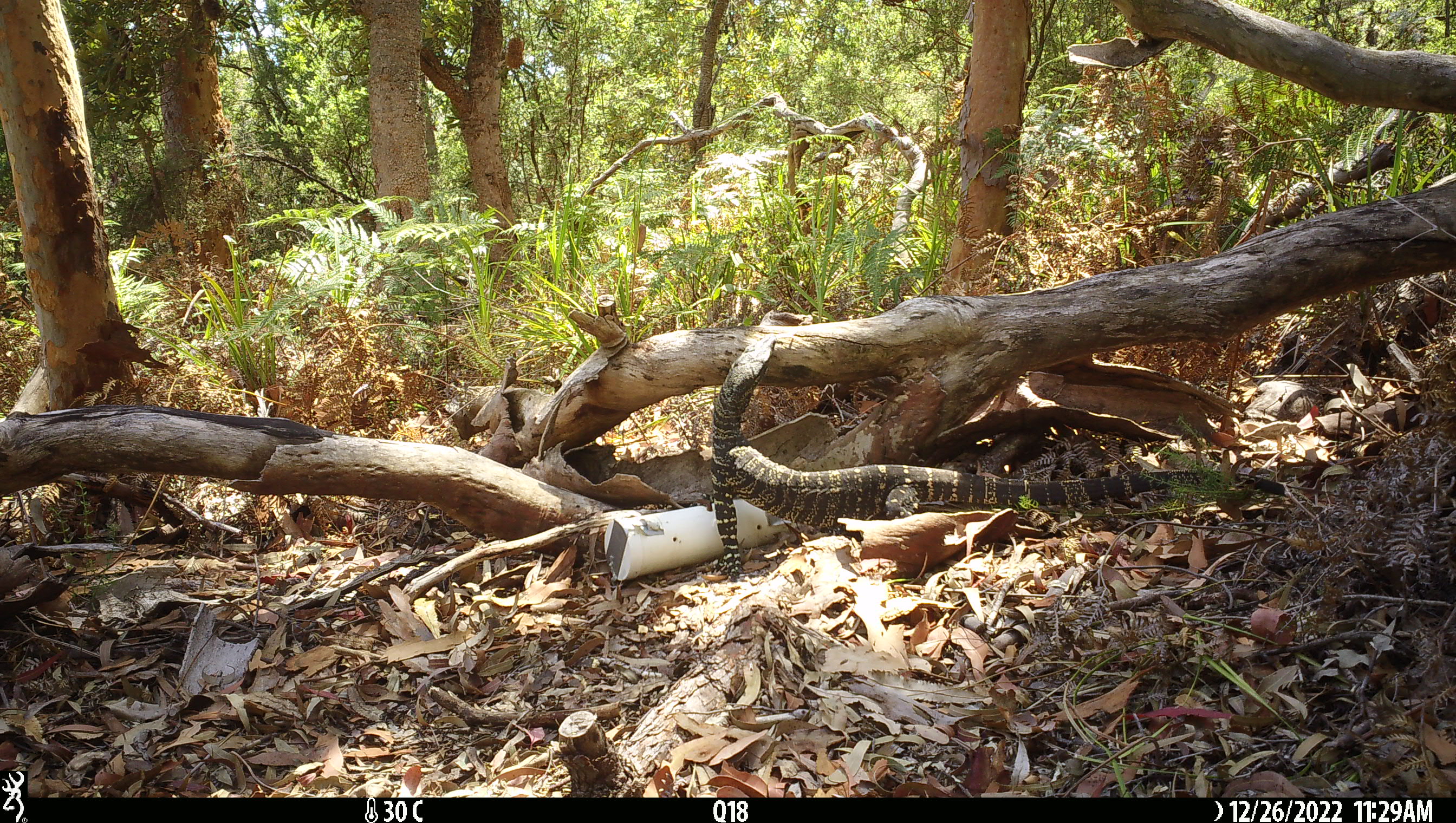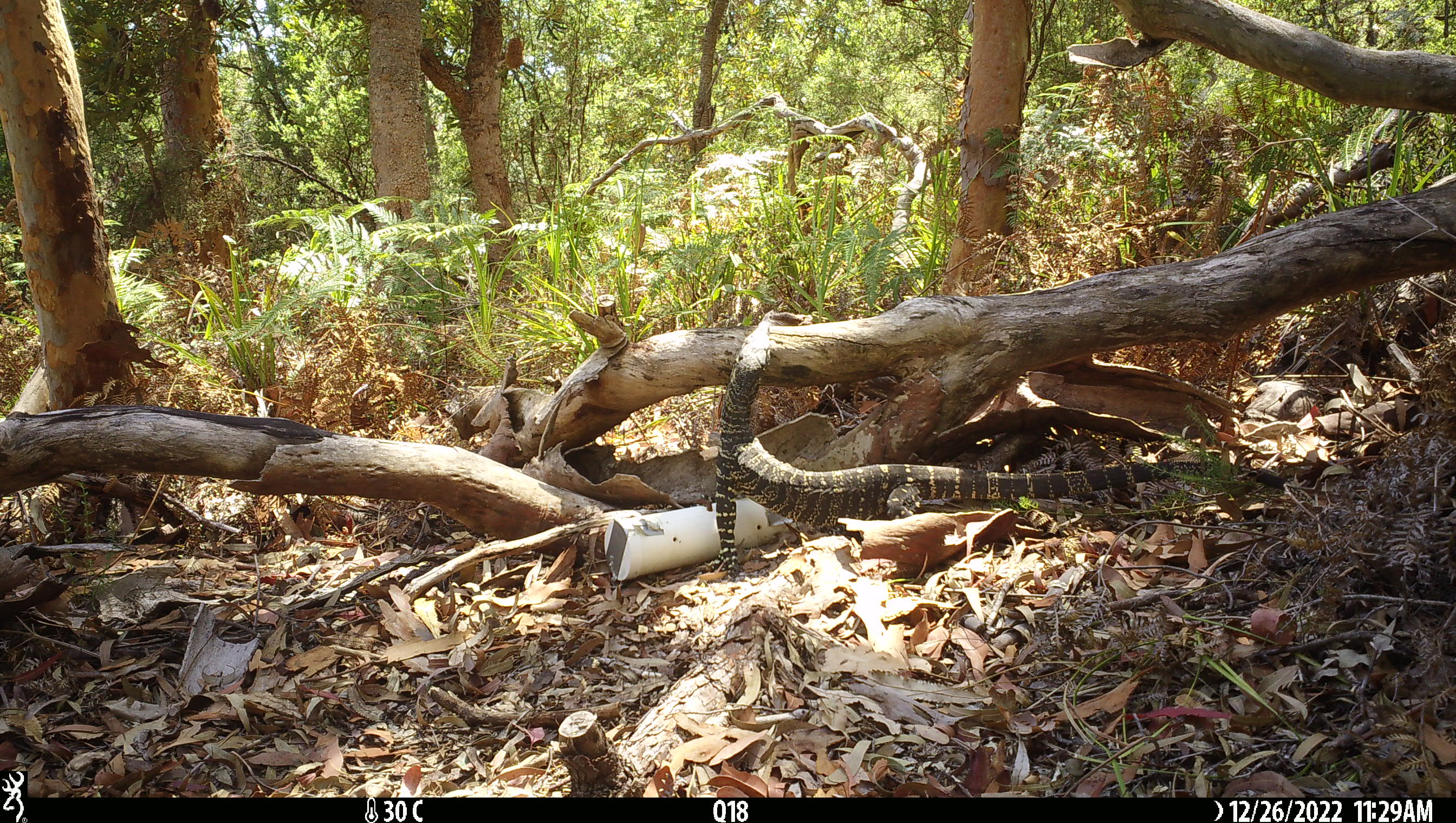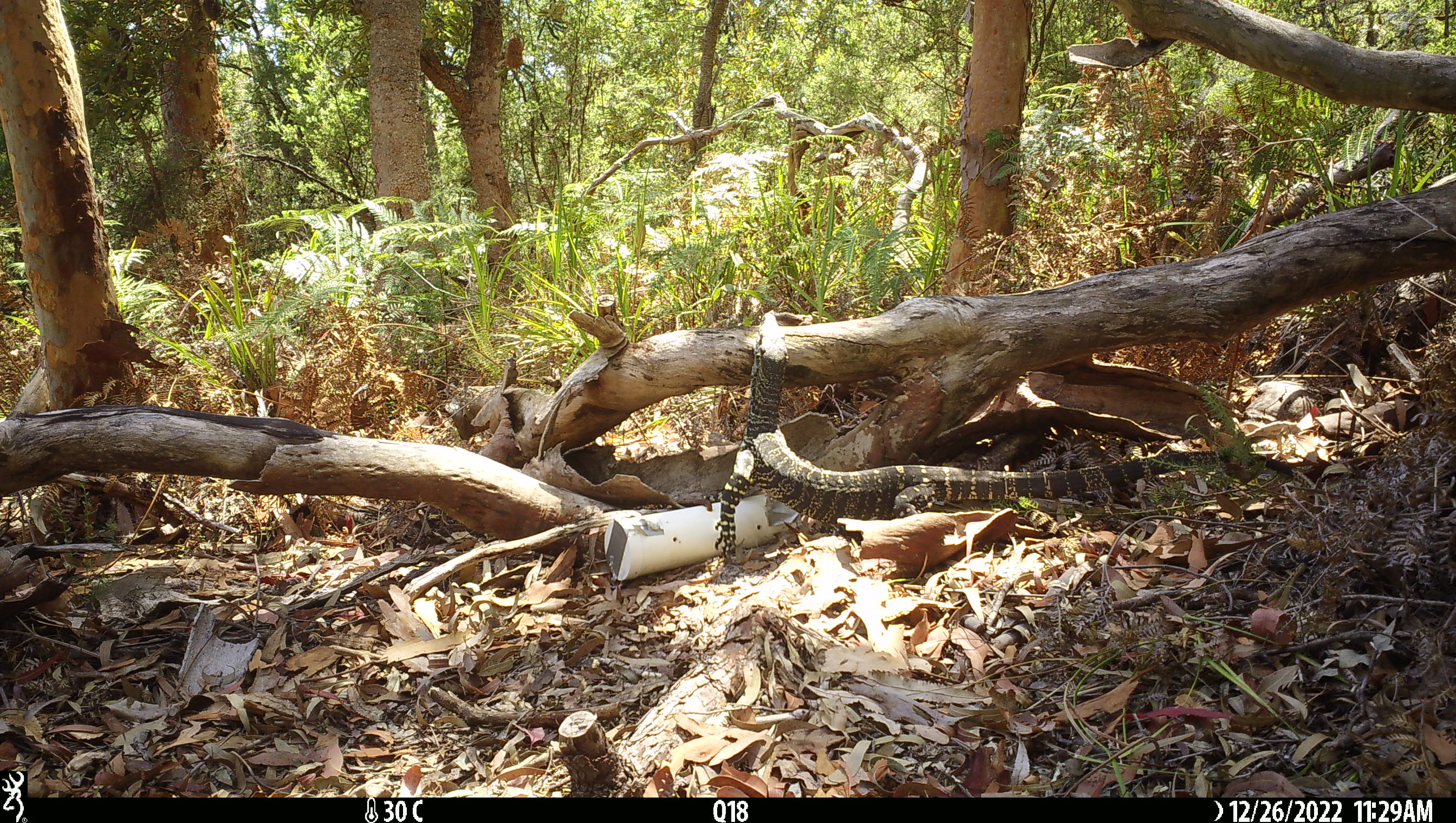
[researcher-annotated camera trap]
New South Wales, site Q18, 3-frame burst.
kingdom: Animalia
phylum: Chordata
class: Reptilia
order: Squamata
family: Varanidae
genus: Varanus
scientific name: Varanus varius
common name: lace monitor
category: goanna